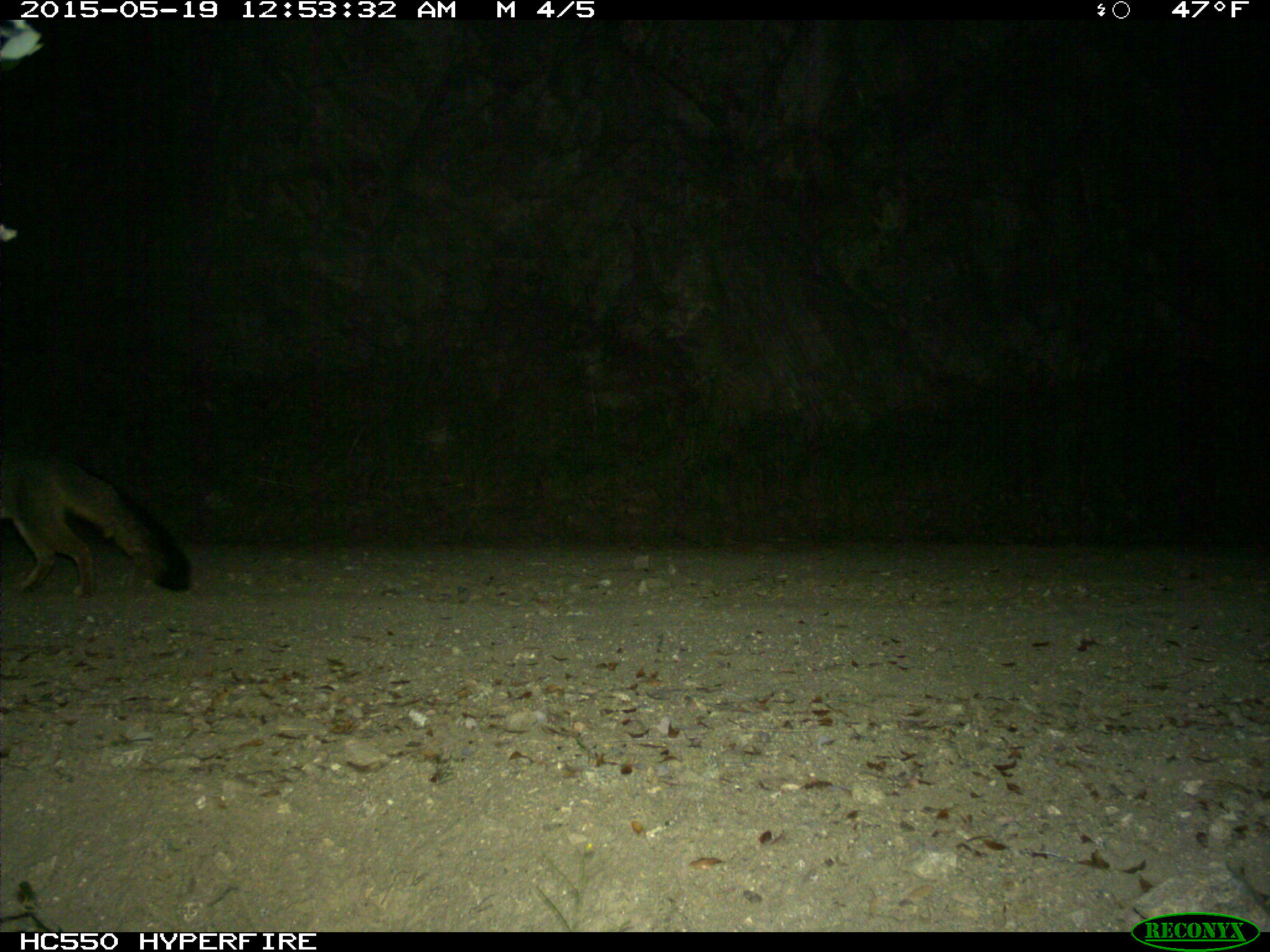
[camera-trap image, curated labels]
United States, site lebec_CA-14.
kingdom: Animalia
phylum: Chordata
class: Mammalia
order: Carnivora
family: Canidae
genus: Urocyon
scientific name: Urocyon cinereoargenteus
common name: gray fox